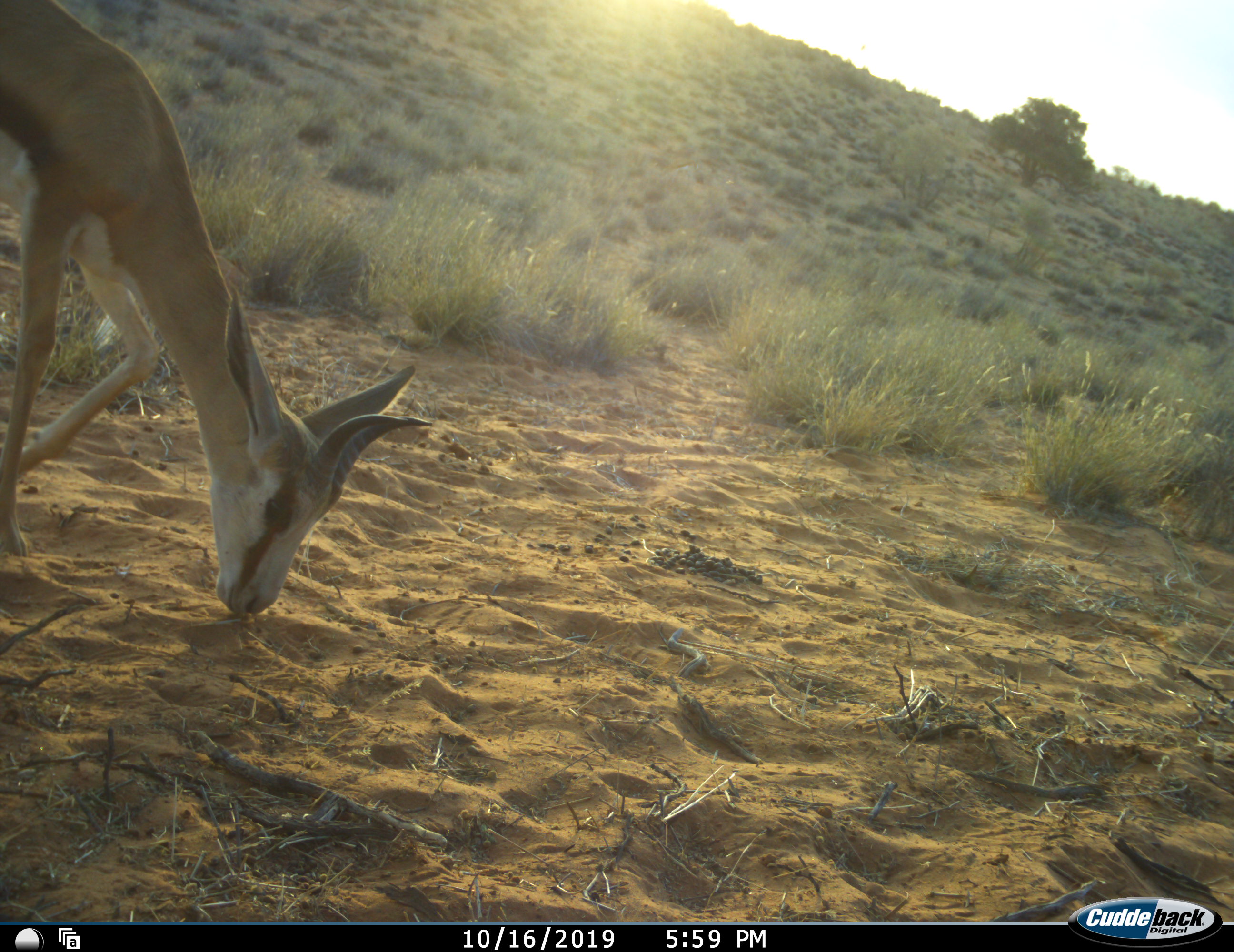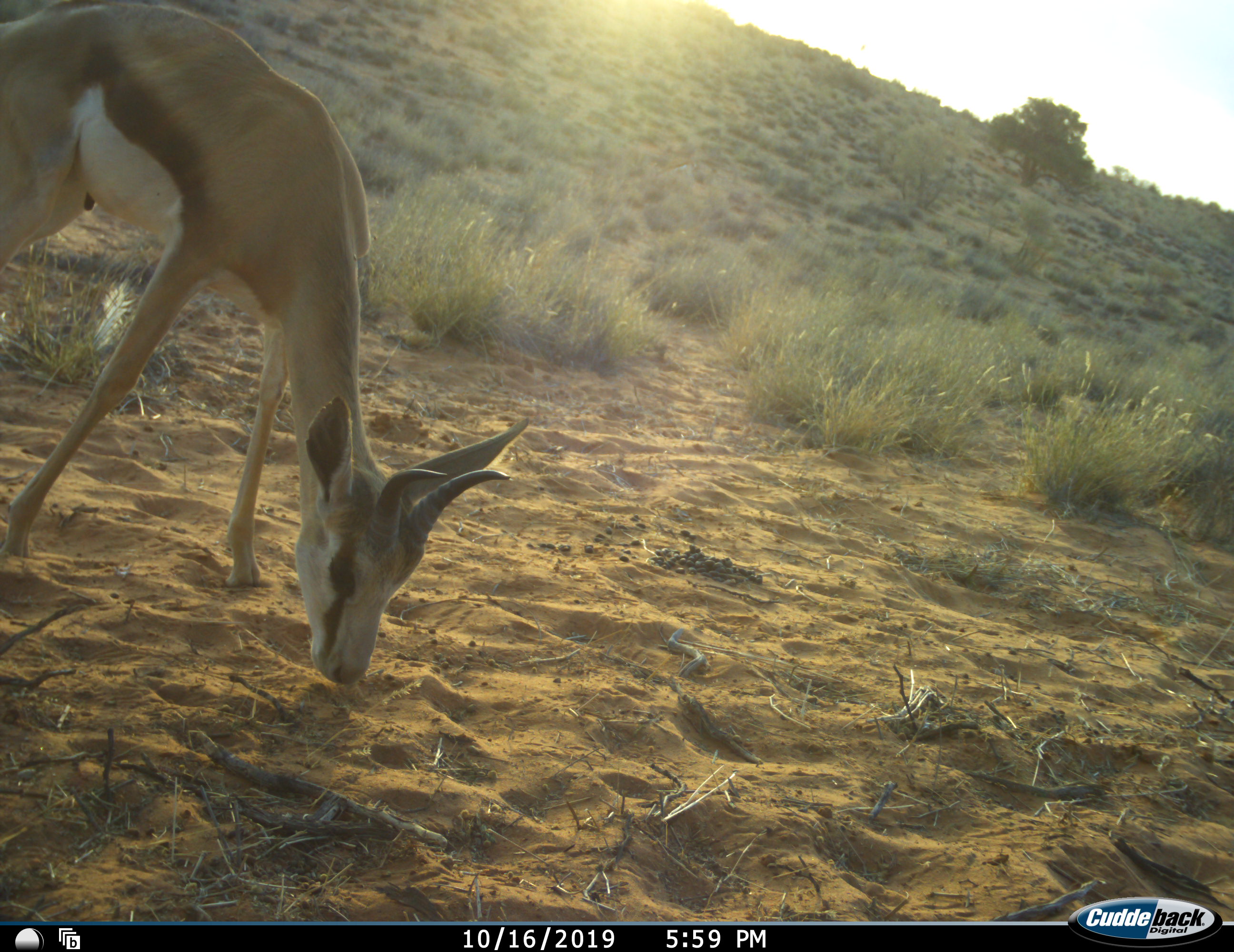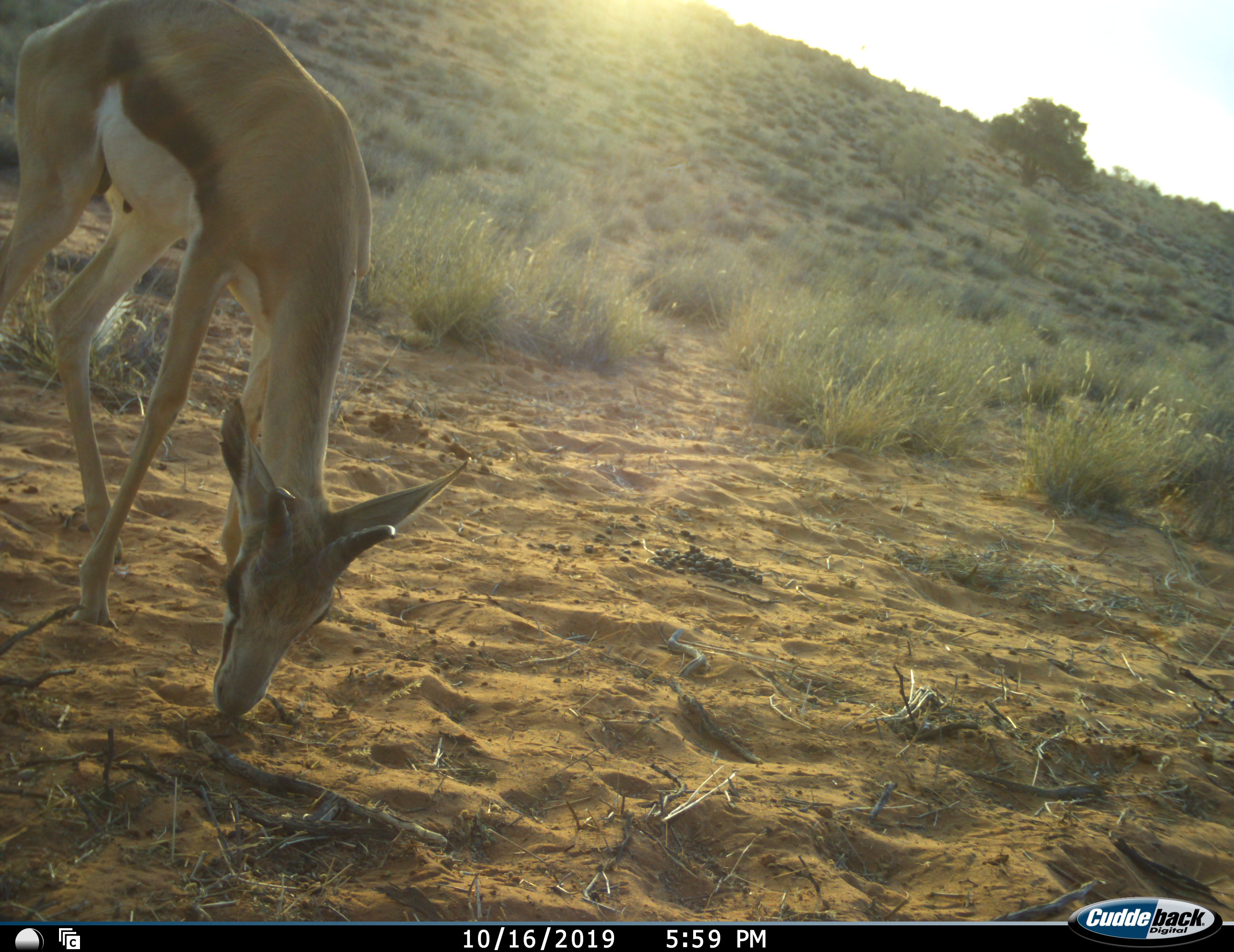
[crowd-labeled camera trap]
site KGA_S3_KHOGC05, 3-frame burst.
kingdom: Animalia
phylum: Chordata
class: Mammalia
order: Artiodactyla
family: Bovidae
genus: Antidorcas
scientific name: Antidorcas marsupialis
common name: springbok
Springbok (Antidorcas marsupialis), count 1. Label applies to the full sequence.